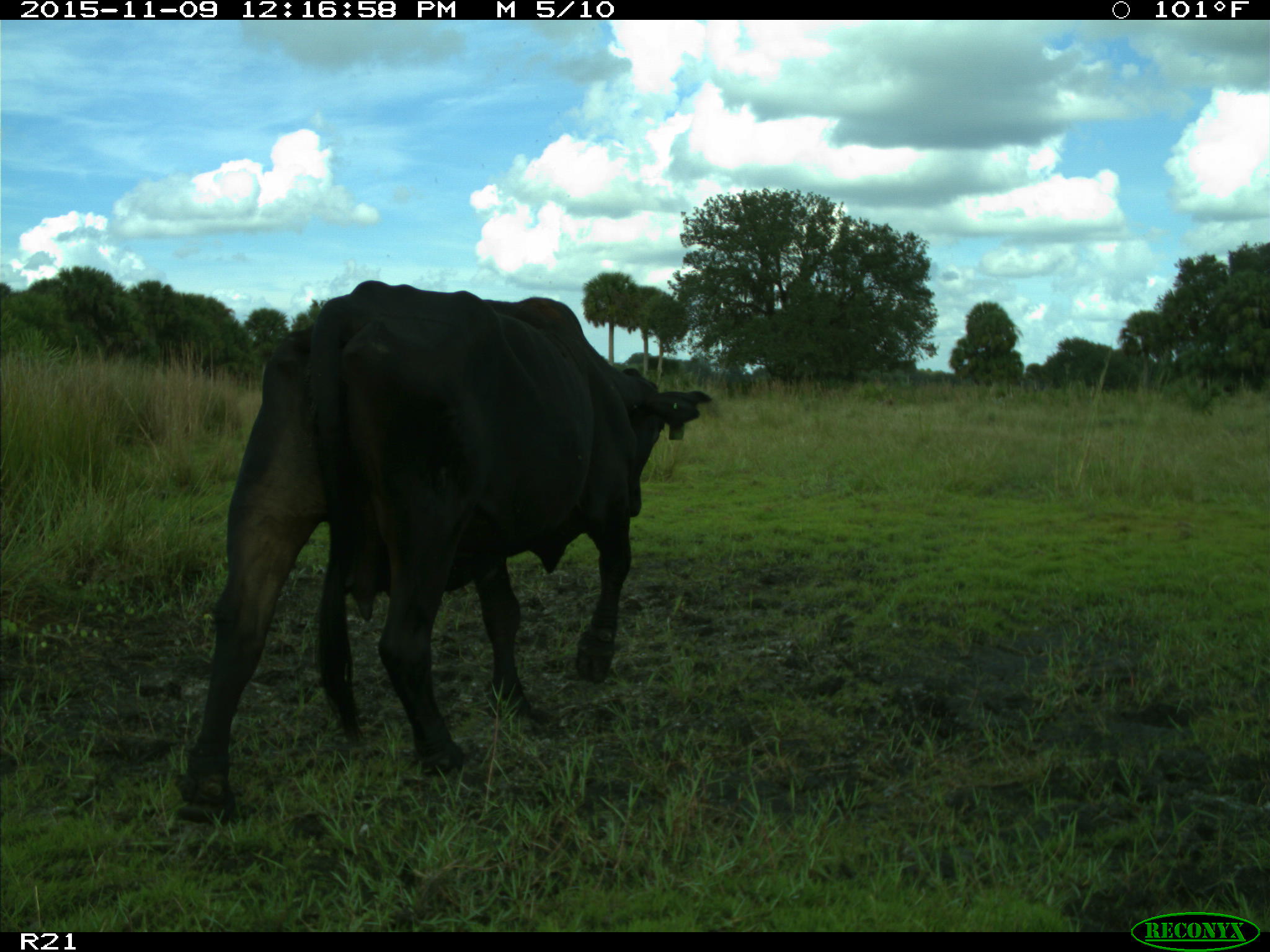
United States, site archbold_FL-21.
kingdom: Animalia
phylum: Chordata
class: Mammalia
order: Artiodactyla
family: Bovidae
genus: Bos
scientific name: Bos taurus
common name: domestic cow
Bos taurus (domestic cow).